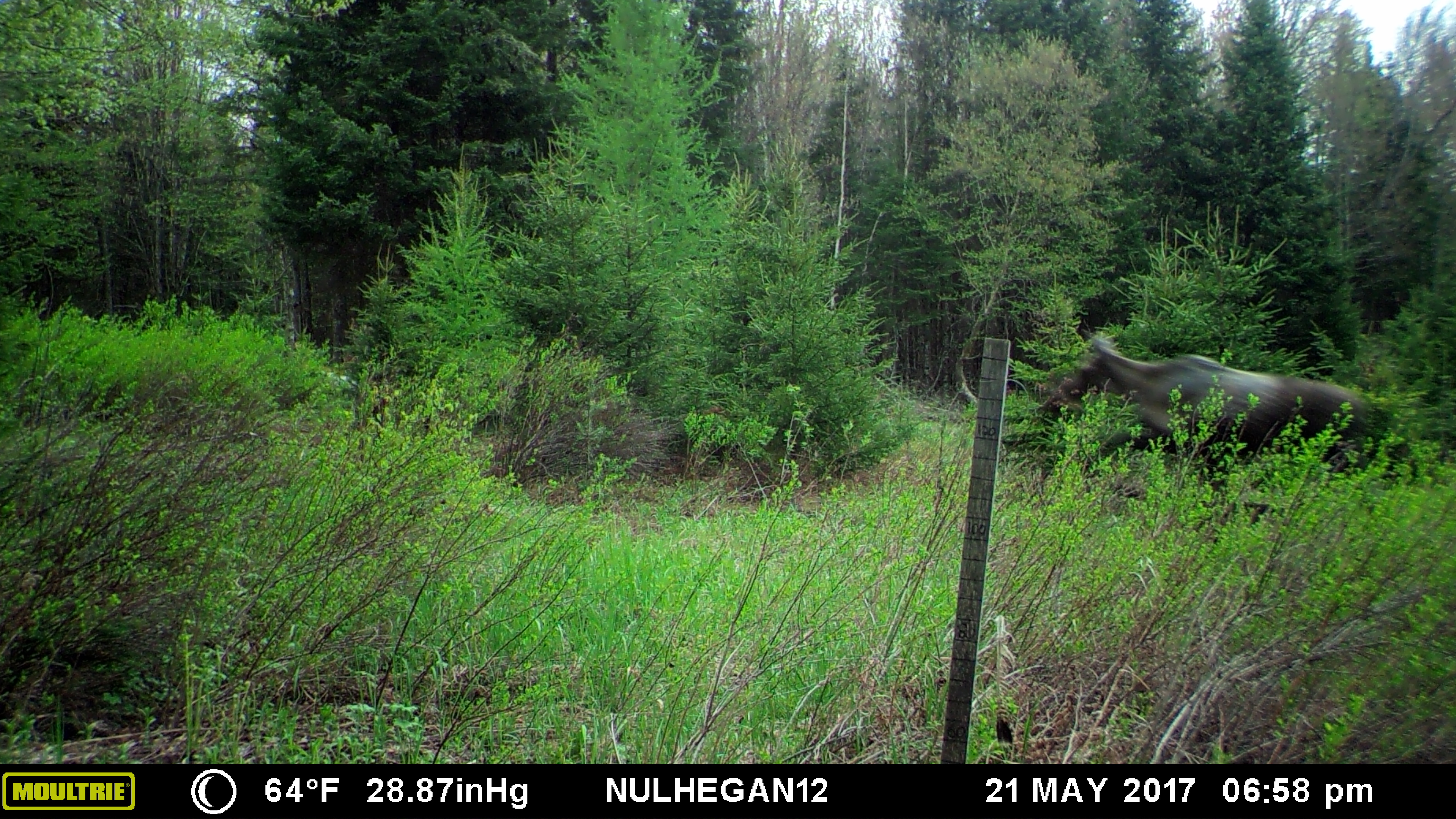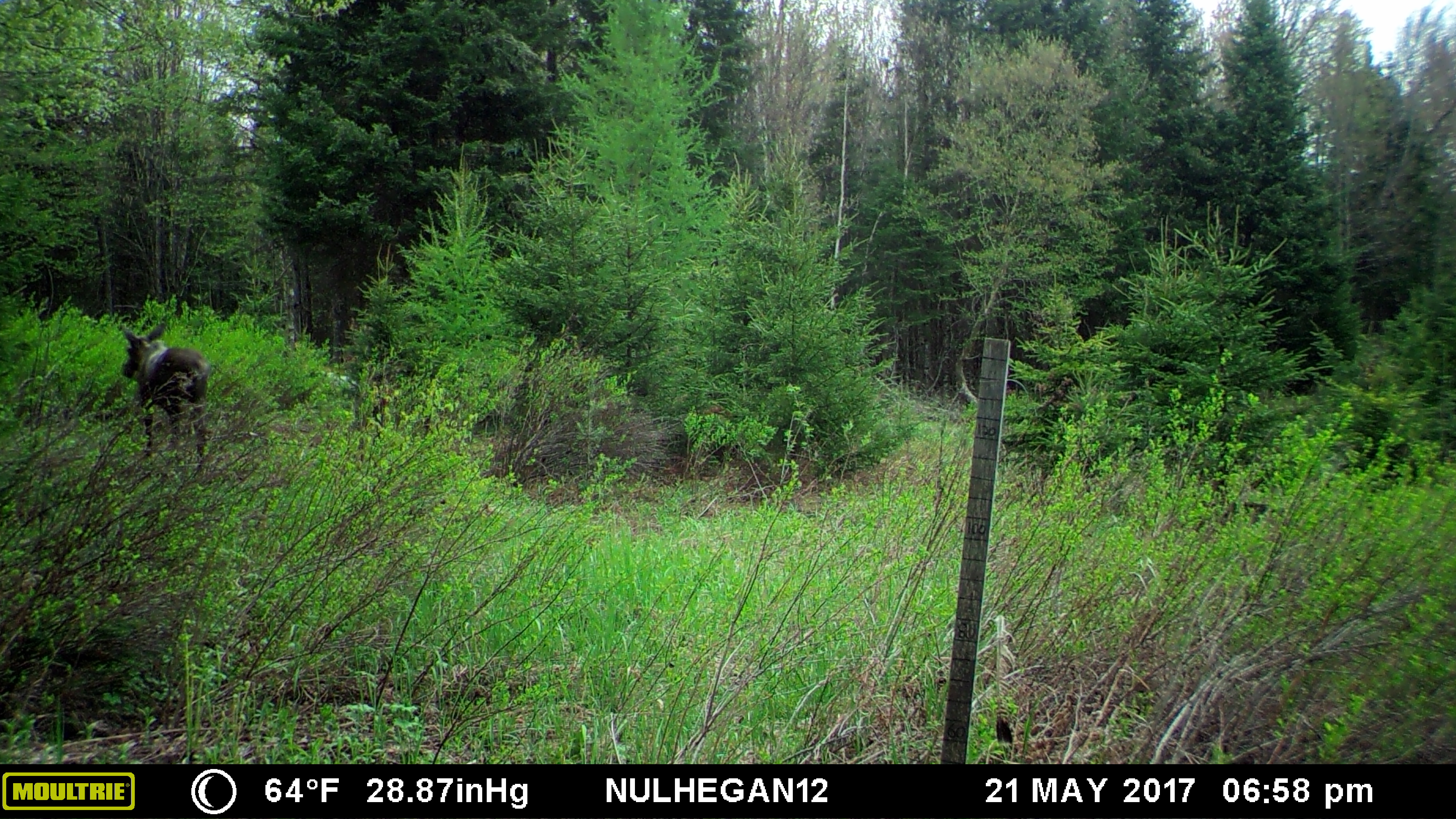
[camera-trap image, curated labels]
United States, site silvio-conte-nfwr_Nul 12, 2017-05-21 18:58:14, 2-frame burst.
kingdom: Animalia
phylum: Chordata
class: Mammalia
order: Artiodactyla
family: Cervidae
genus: Alces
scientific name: Alces alces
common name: moose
Moose (Alces alces).